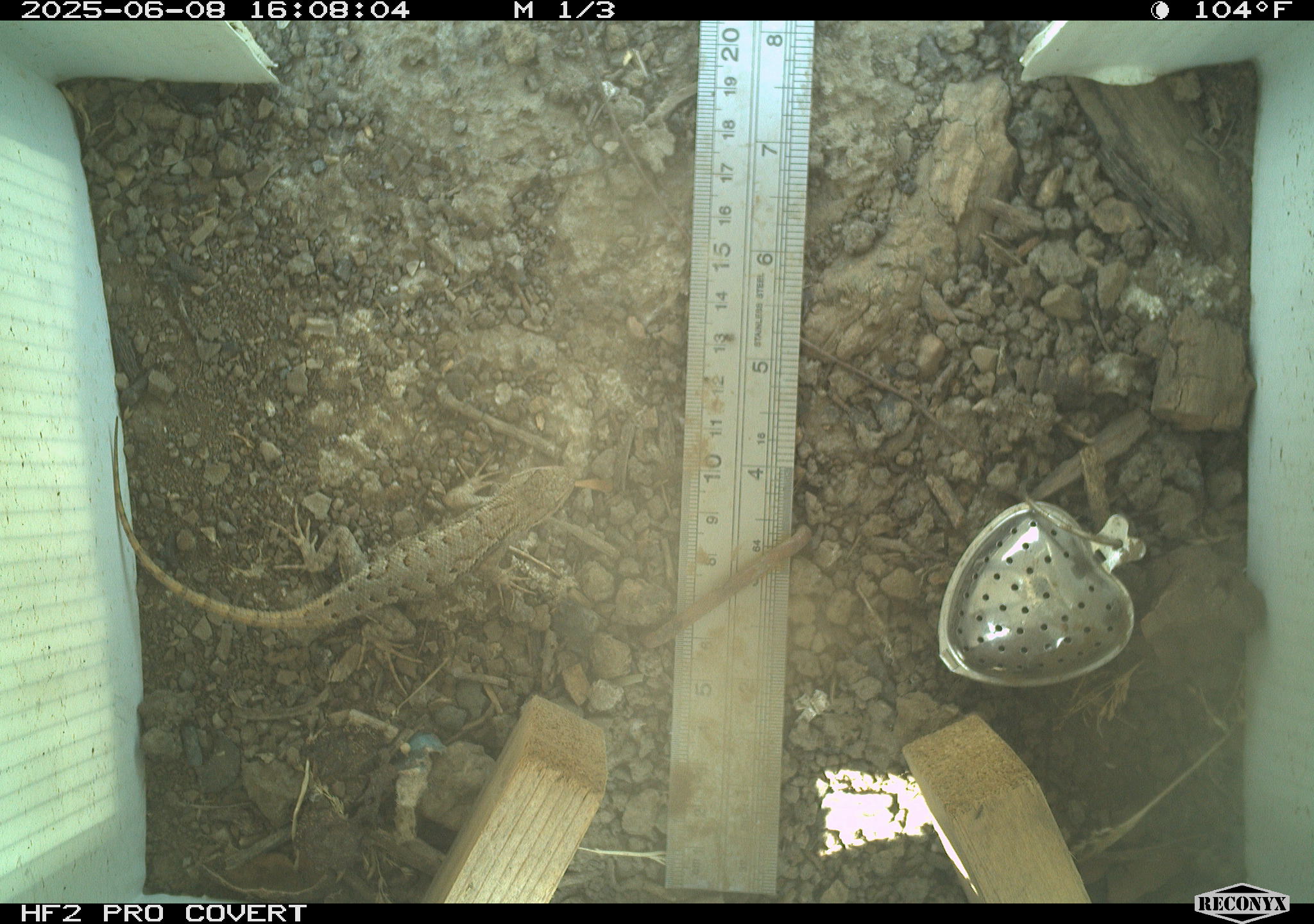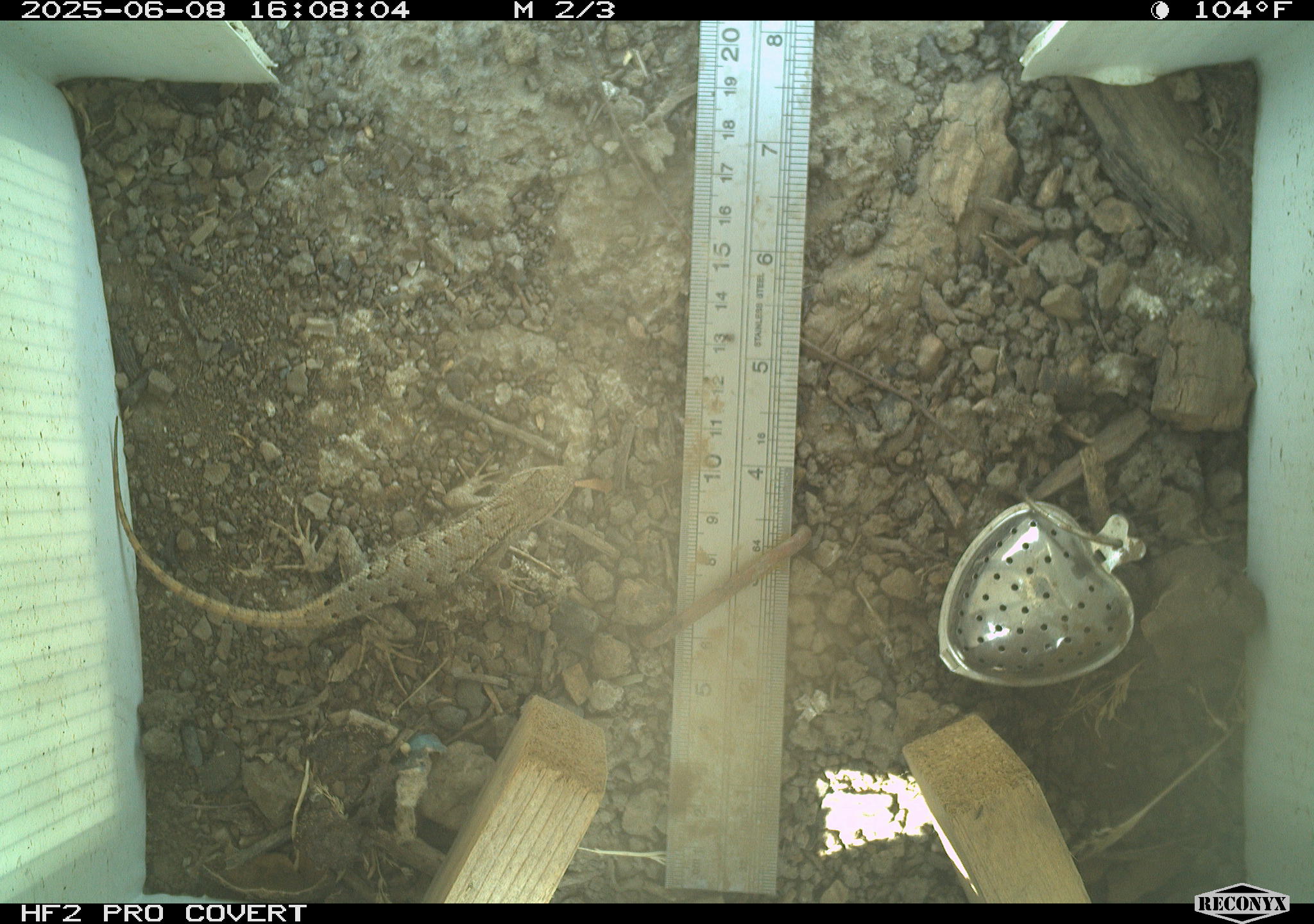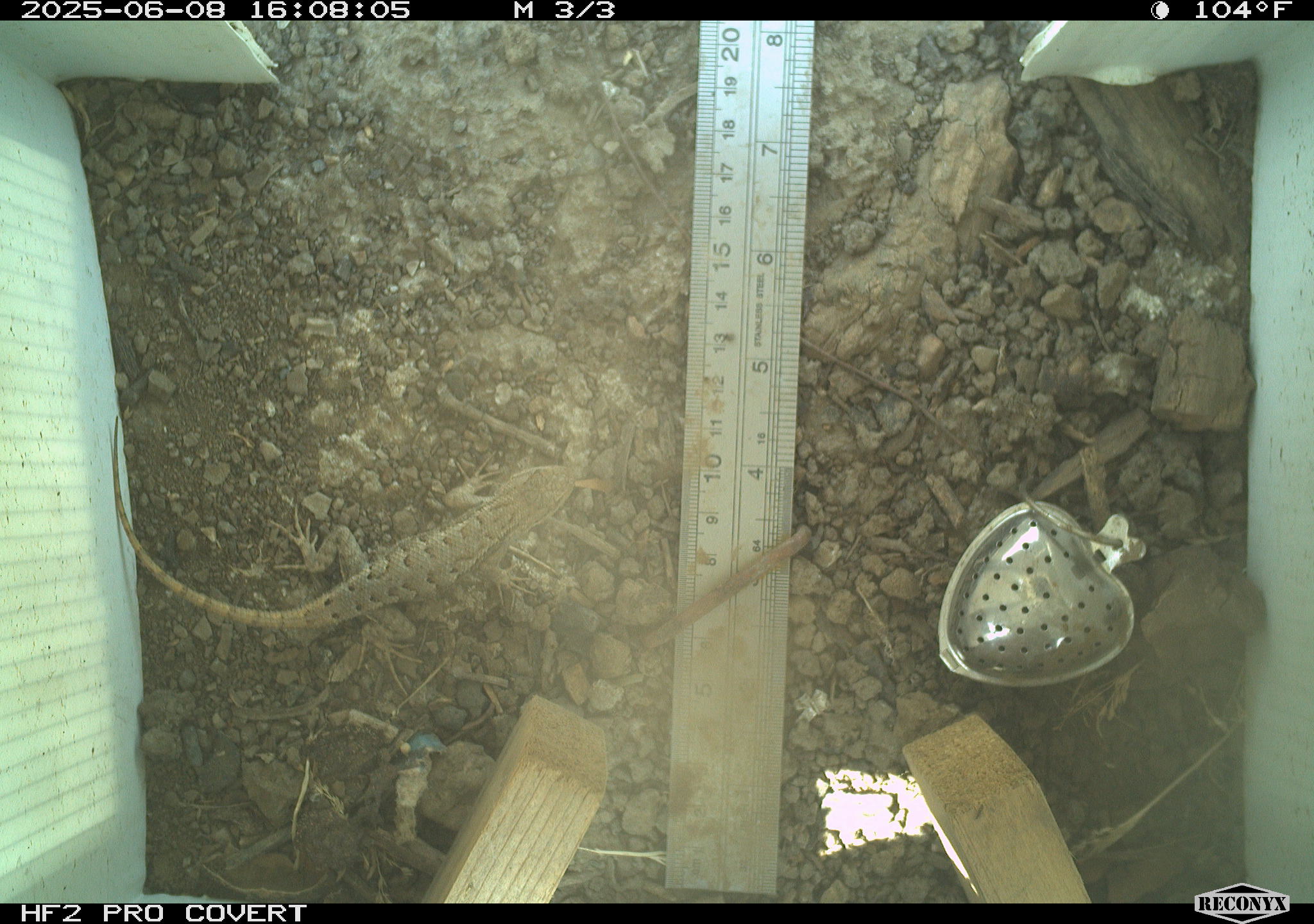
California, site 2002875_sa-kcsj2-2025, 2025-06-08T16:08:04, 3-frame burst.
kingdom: Animalia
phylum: Chordata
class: Reptilia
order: Squamata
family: Phrynosomatidae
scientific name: Phrynosomatidae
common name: north american spiny lizards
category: sceloporus/uta species